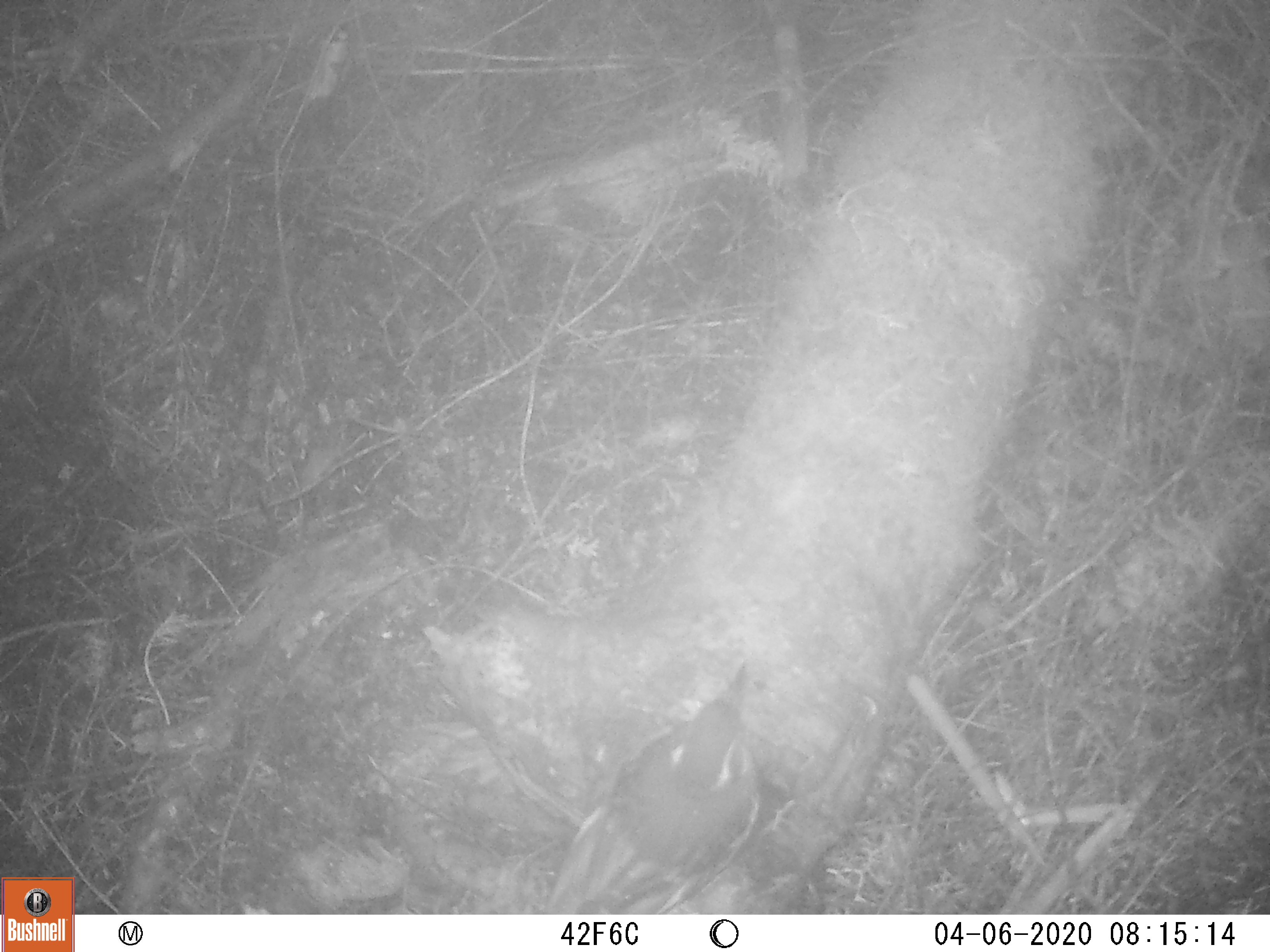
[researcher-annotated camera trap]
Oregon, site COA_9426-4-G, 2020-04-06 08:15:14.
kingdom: Animalia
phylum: Chordata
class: Aves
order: Passeriformes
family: Turdidae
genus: Ixoreus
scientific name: Ixoreus naevius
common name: varied thrush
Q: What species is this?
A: Varied thrush (Ixoreus naevius).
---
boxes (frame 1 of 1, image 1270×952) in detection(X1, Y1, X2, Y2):
varied thrush: detection(543, 660, 763, 909)